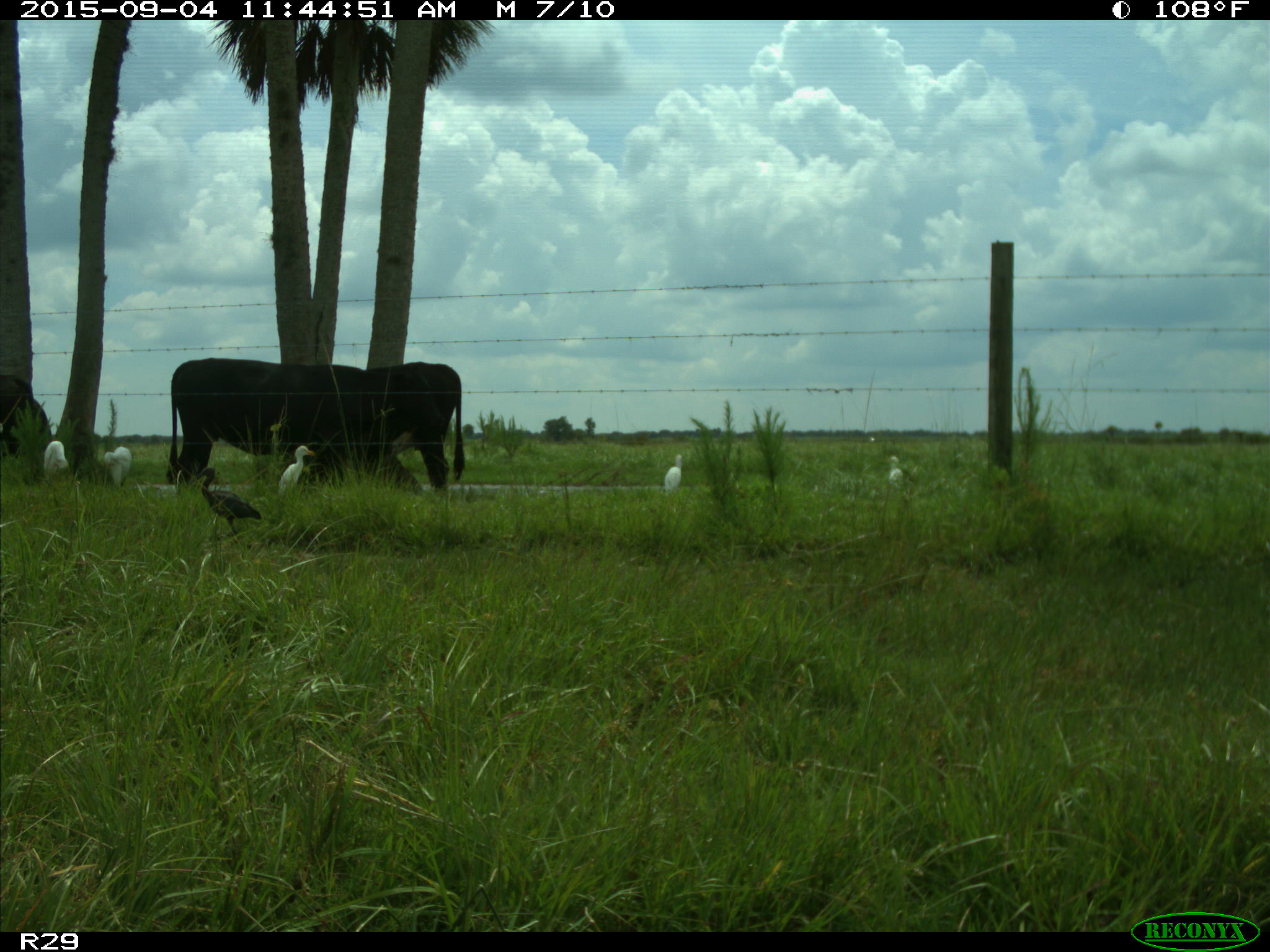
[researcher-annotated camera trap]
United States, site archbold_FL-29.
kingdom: Animalia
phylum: Chordata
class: Mammalia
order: Artiodactyla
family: Bovidae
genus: Bos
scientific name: Bos taurus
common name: domestic cow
Bos taurus (domestic cow).